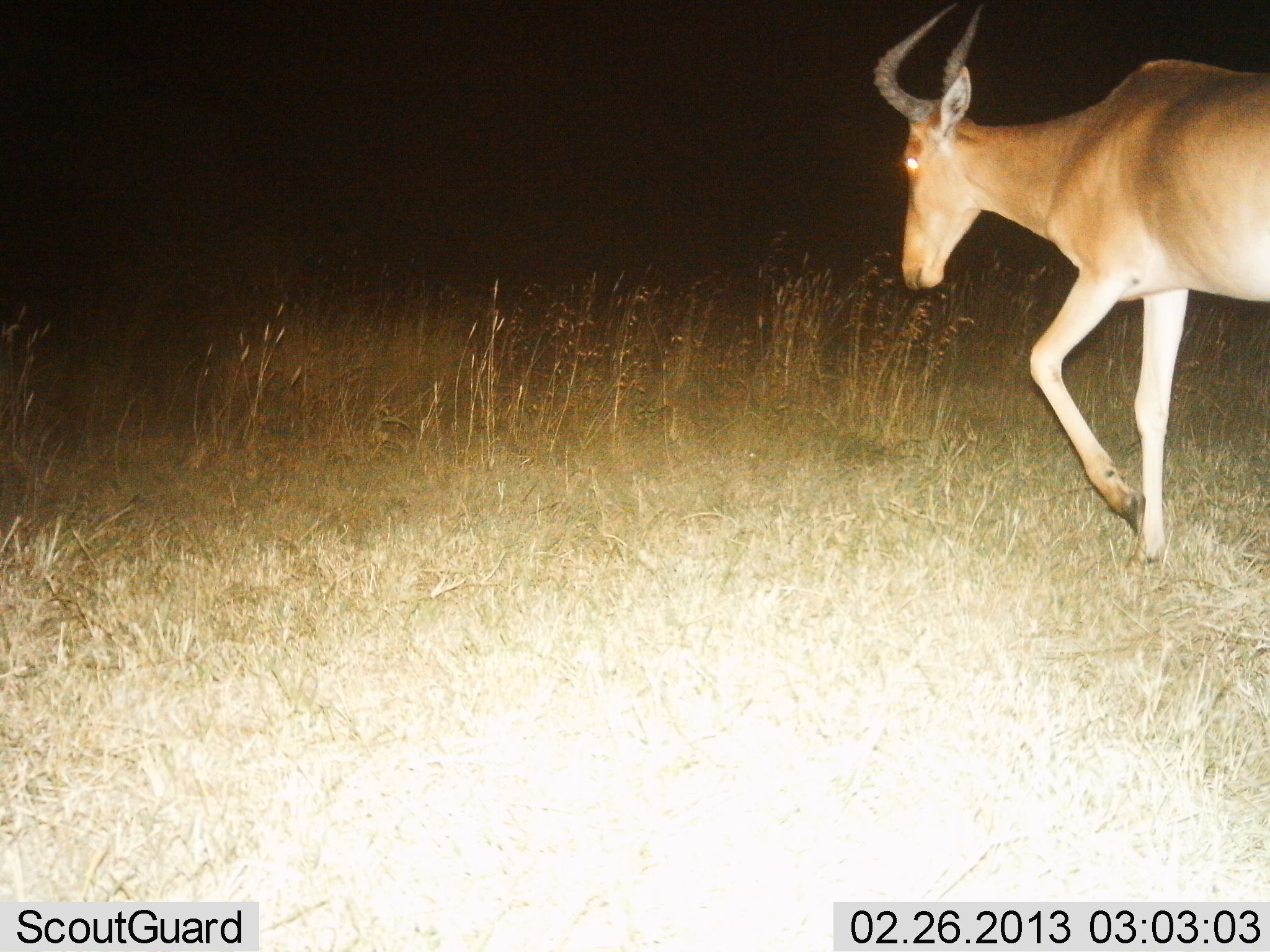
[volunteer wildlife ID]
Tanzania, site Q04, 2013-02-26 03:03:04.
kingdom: Animalia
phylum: Chordata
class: Mammalia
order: Artiodactyla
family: Bovidae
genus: Alcelaphus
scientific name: Alcelaphus buselaphus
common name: hartebeest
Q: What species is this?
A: Hartebeest (Alcelaphus buselaphus).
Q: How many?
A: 1.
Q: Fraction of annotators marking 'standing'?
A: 13%.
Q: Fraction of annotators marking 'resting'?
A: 0%.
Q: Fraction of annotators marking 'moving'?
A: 87%.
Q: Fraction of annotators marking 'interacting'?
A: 0%.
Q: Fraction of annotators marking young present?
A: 0%.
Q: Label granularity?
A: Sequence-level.